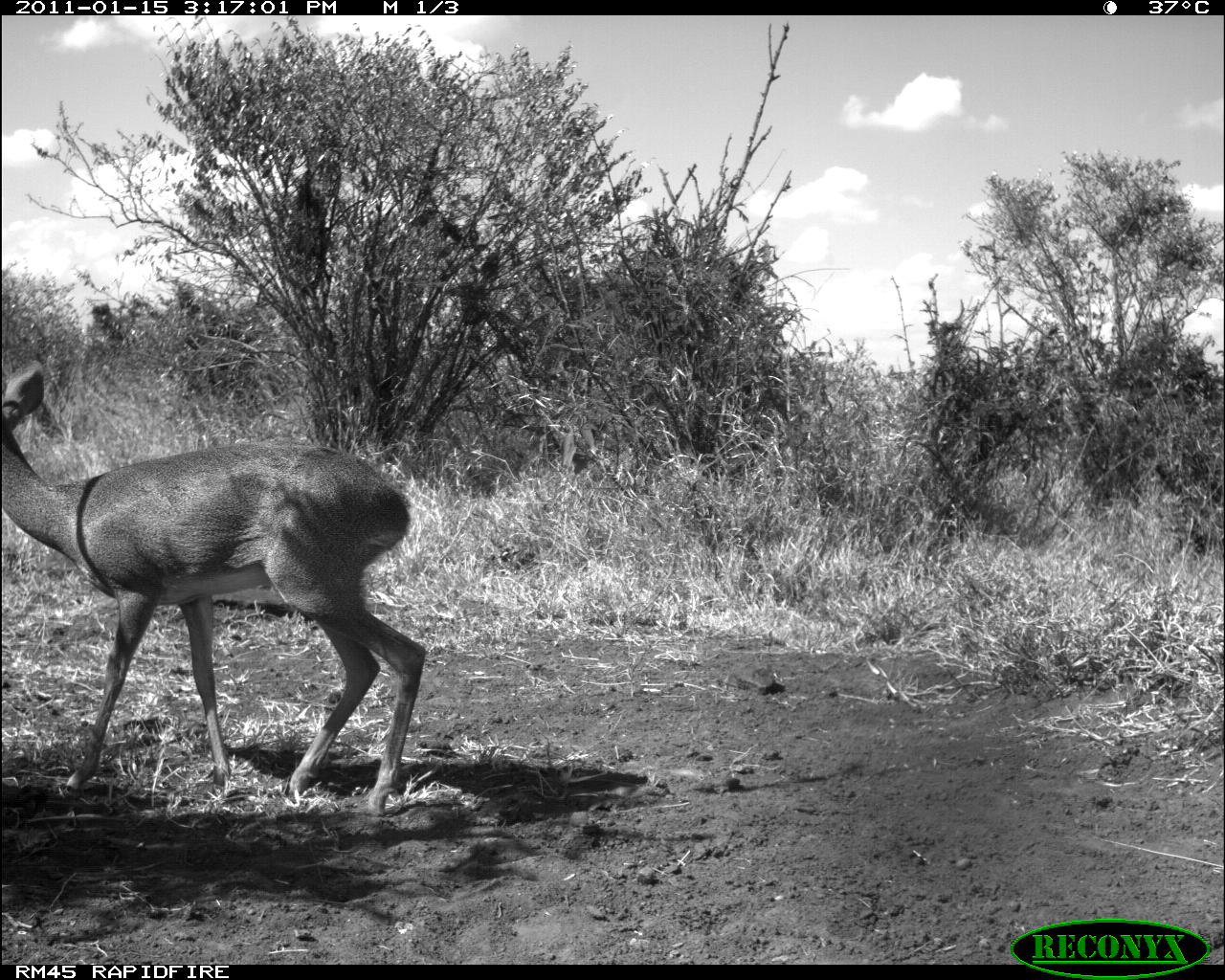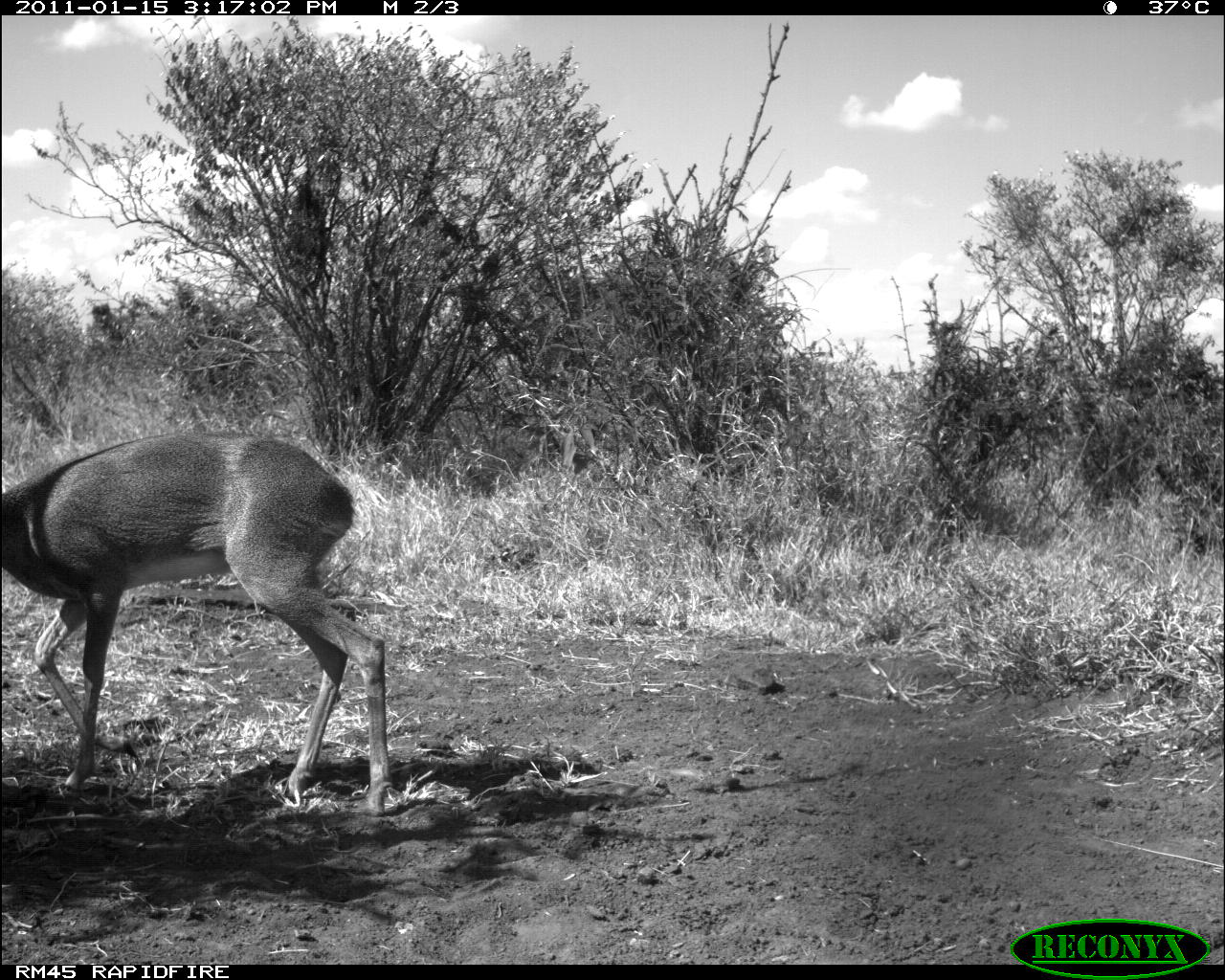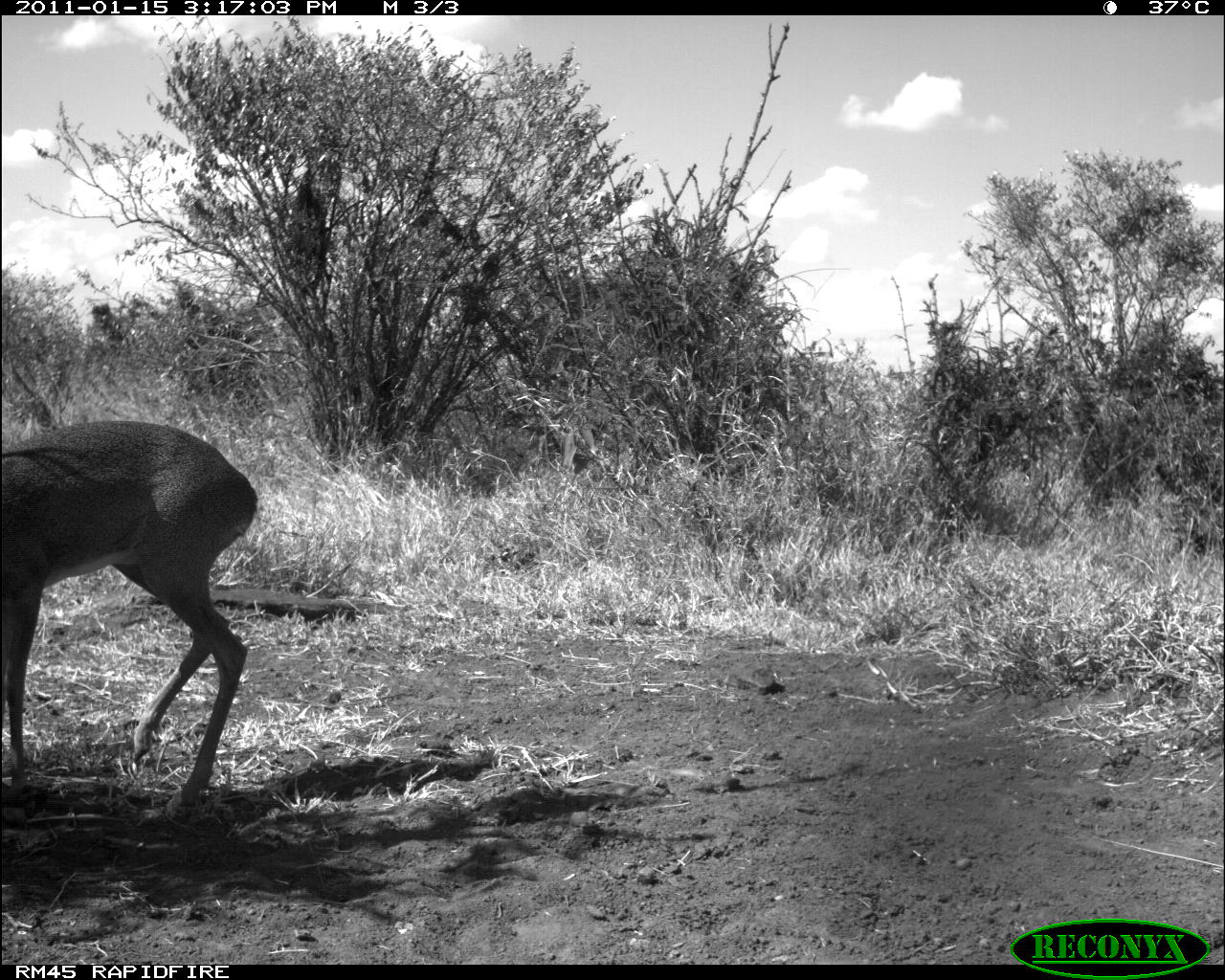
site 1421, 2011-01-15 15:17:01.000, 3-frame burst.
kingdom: Animalia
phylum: Chordata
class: Mammalia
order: Artiodactyla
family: Bovidae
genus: Madoqua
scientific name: Madoqua guentheri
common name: günther's dik-dik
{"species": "Madoqua guentheri (günther's dik-dik)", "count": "1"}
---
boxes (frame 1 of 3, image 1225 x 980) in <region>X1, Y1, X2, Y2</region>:
madoqua guentheri: <region>0, 360, 426, 816</region>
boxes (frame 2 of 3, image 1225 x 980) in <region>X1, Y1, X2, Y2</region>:
madoqua guentheri: <region>1, 427, 392, 816</region>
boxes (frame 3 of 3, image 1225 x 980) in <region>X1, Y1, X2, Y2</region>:
madoqua guentheri: <region>0, 419, 262, 808</region>